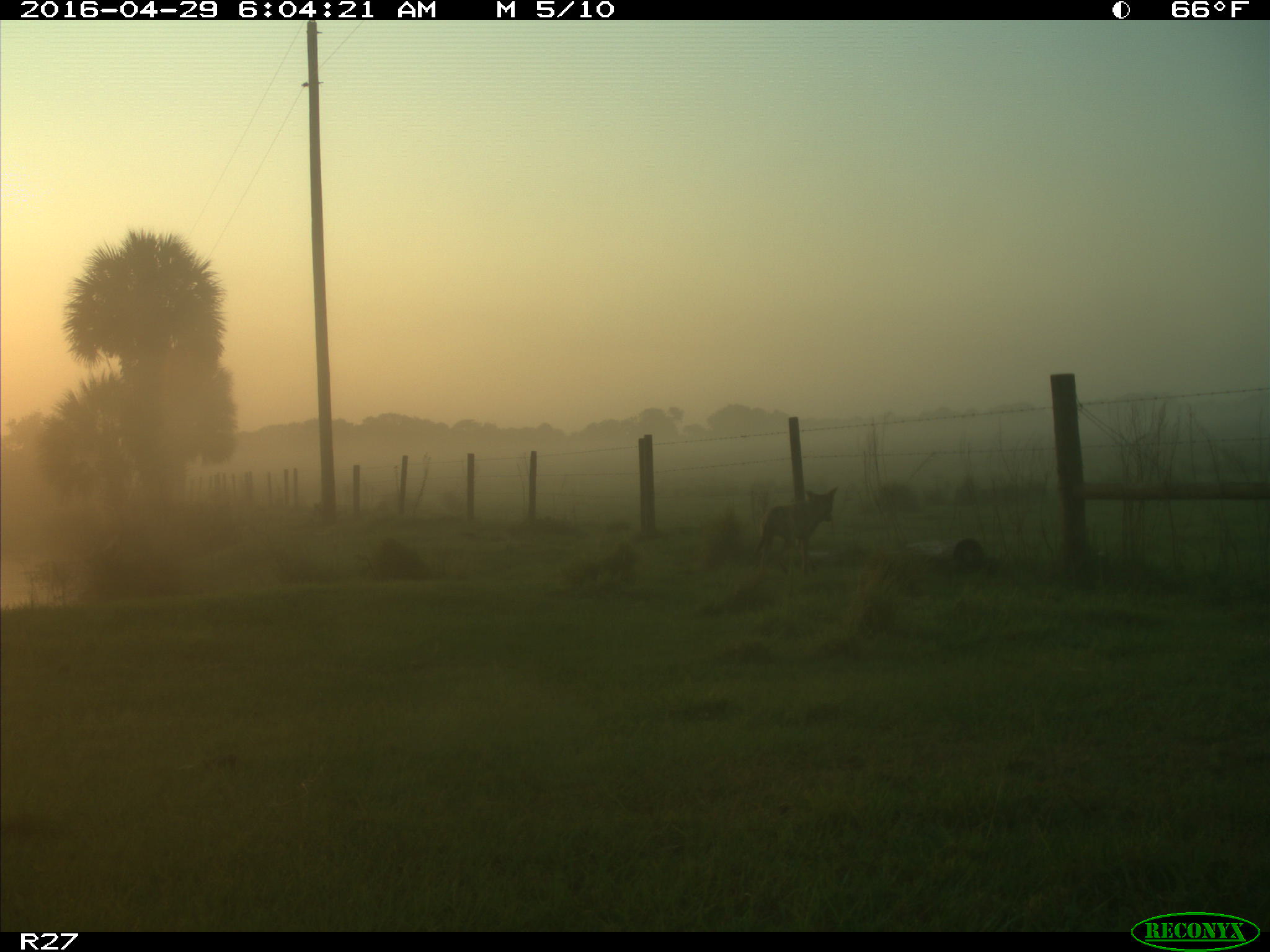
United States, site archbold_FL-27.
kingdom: Animalia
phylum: Chordata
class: Mammalia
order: Carnivora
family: Canidae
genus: Canis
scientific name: Canis latrans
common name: coyote